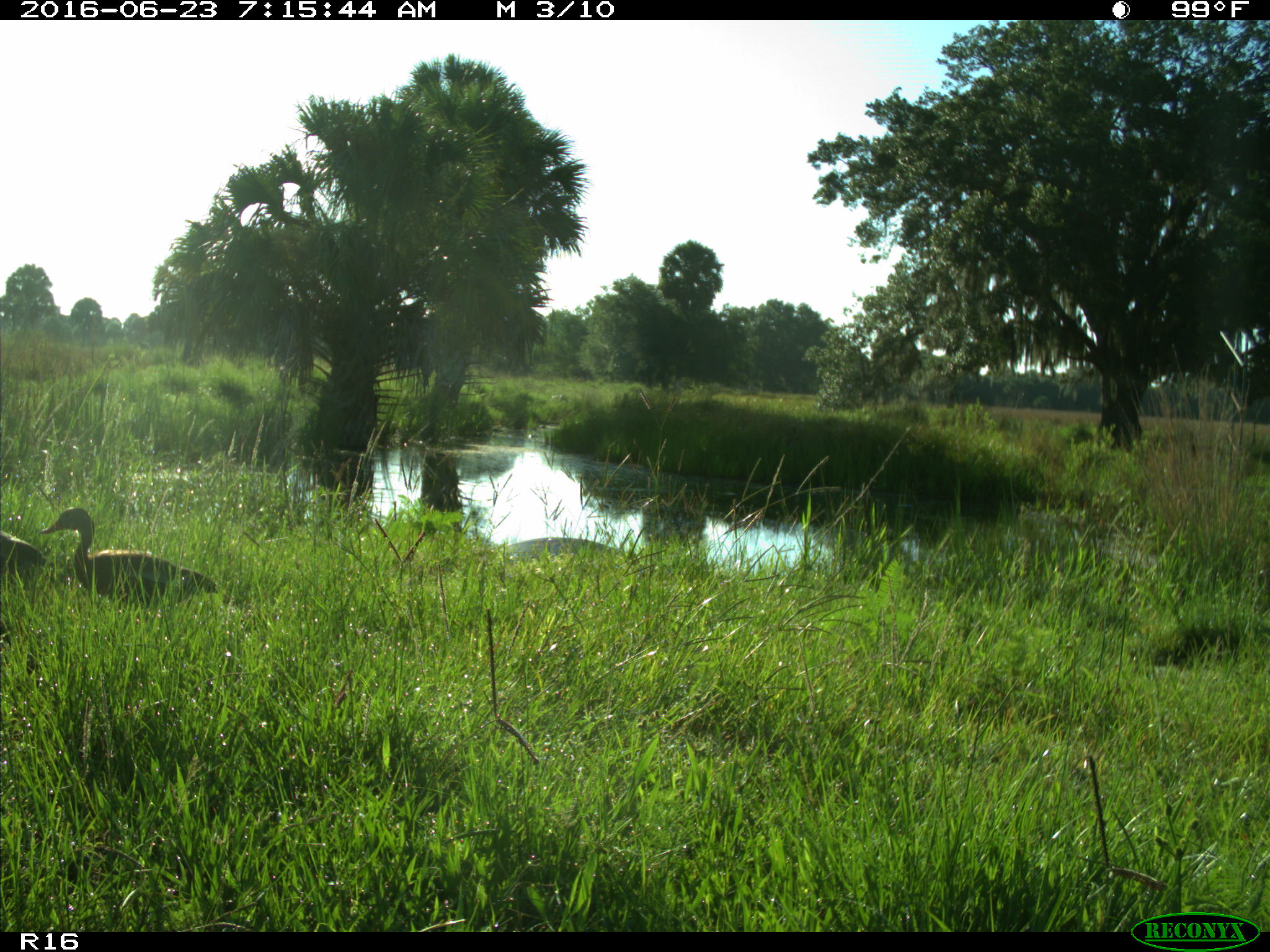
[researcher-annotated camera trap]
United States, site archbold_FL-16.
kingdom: Animalia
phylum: Chordata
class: Aves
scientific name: Aves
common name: birds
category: unidentified bird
Unidentified bird (birds) (Aves).